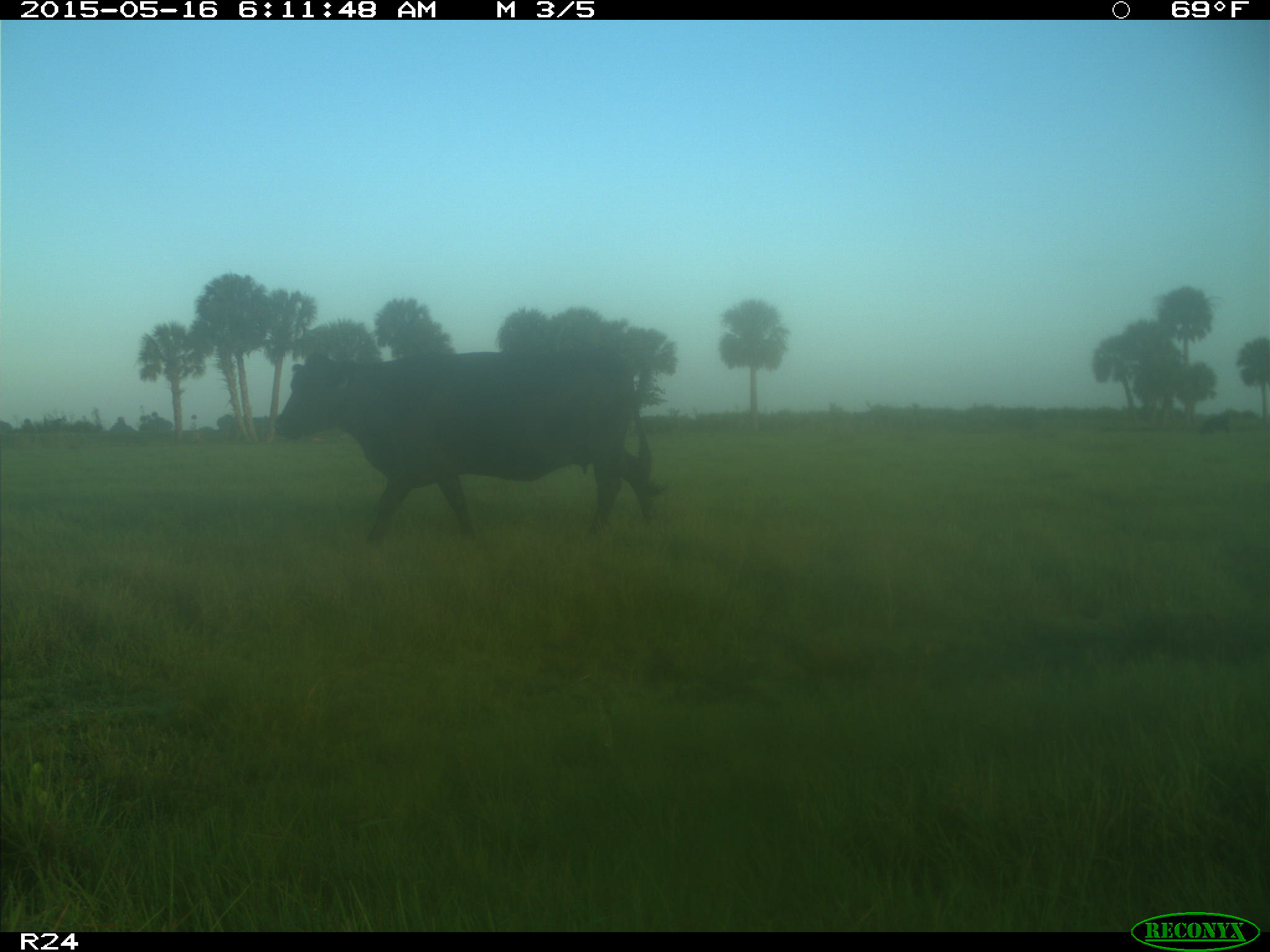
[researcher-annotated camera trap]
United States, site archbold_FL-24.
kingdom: Animalia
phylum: Chordata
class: Mammalia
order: Artiodactyla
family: Bovidae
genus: Bos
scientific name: Bos taurus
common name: domestic cow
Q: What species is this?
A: Bos taurus (domestic cow).